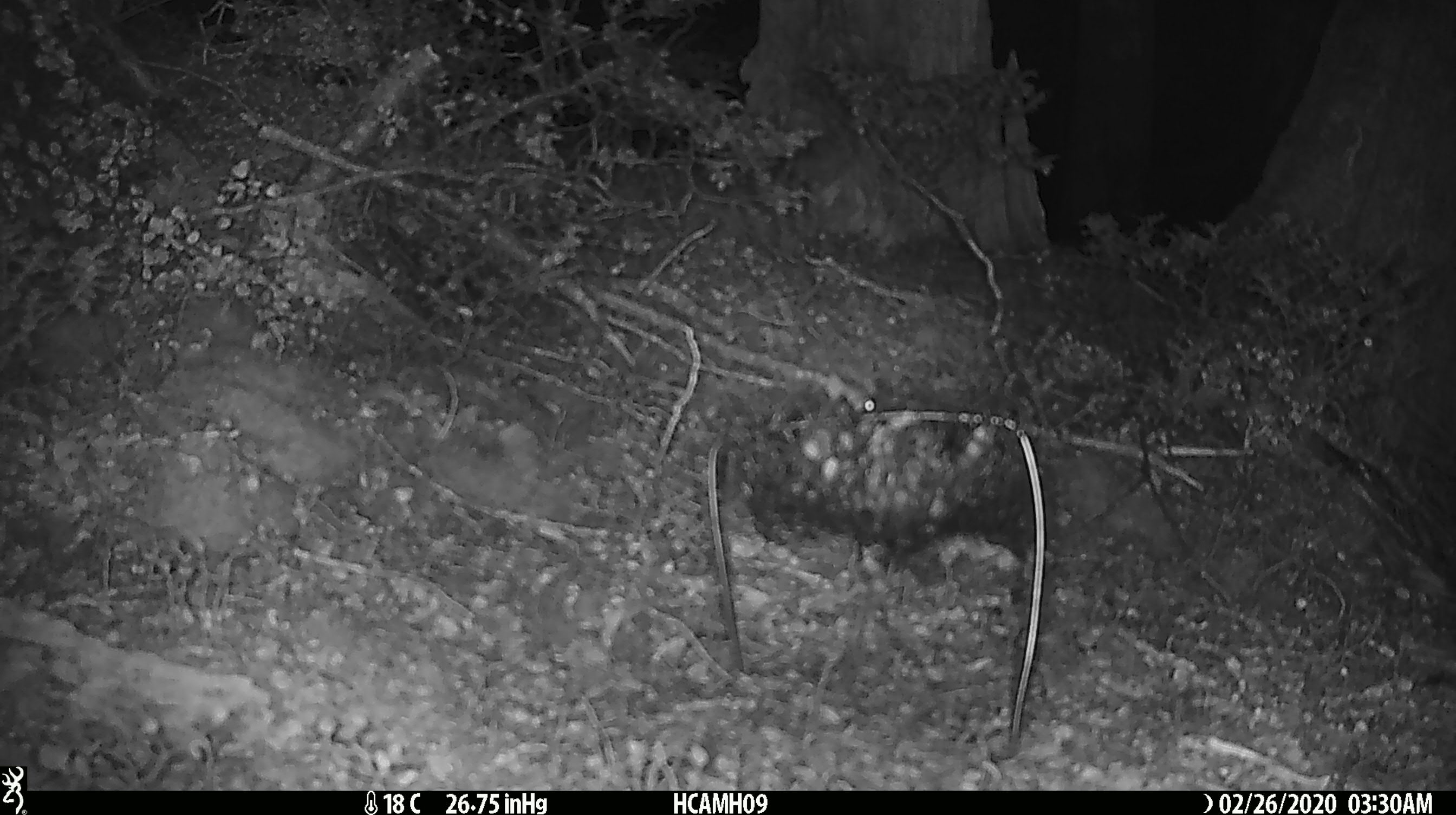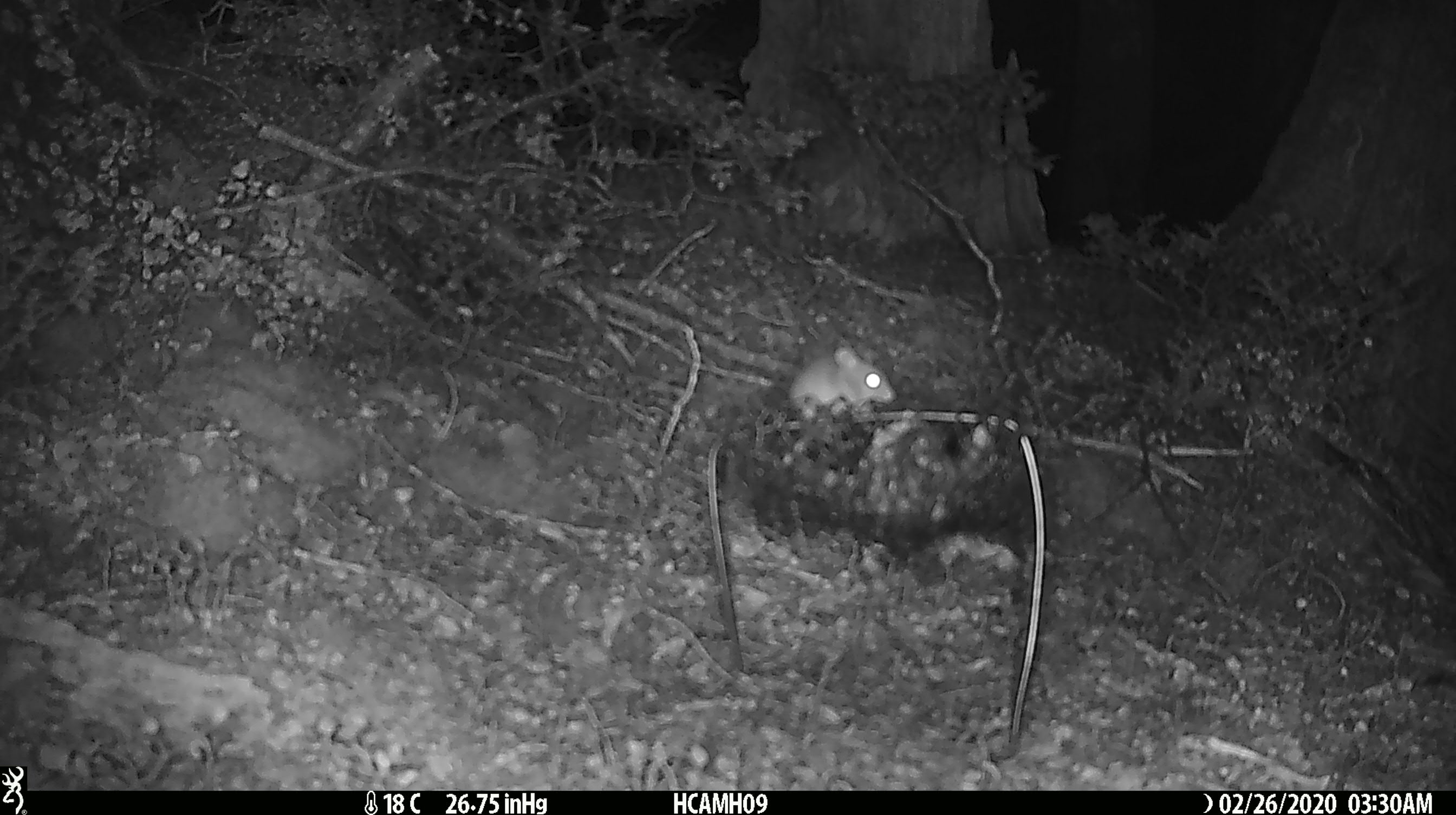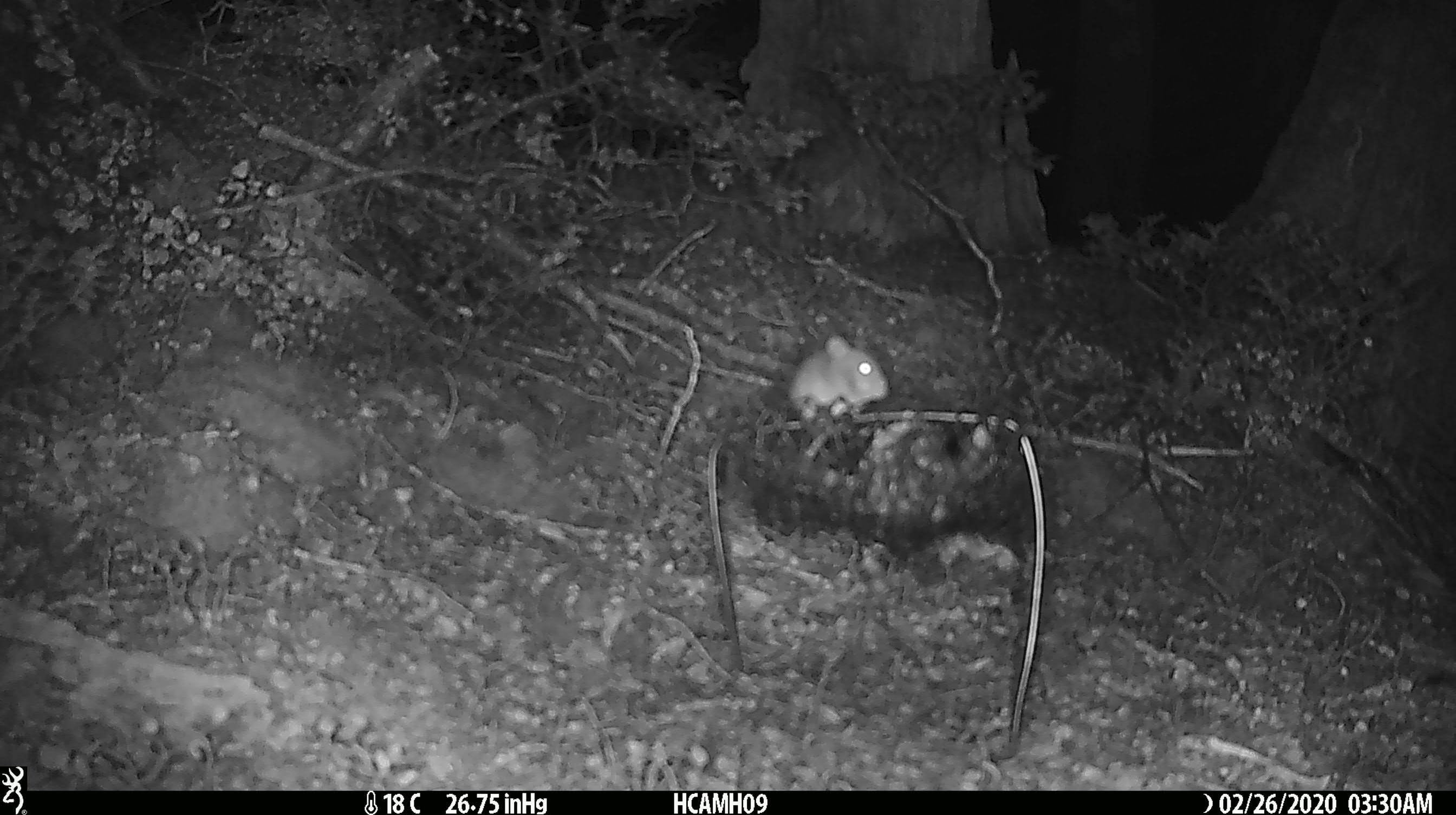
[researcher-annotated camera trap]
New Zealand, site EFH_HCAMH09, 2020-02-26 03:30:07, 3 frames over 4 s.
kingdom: Animalia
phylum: Chordata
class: Mammalia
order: Rodentia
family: Muridae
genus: Mus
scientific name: Mus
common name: mouse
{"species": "mouse (Mus)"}